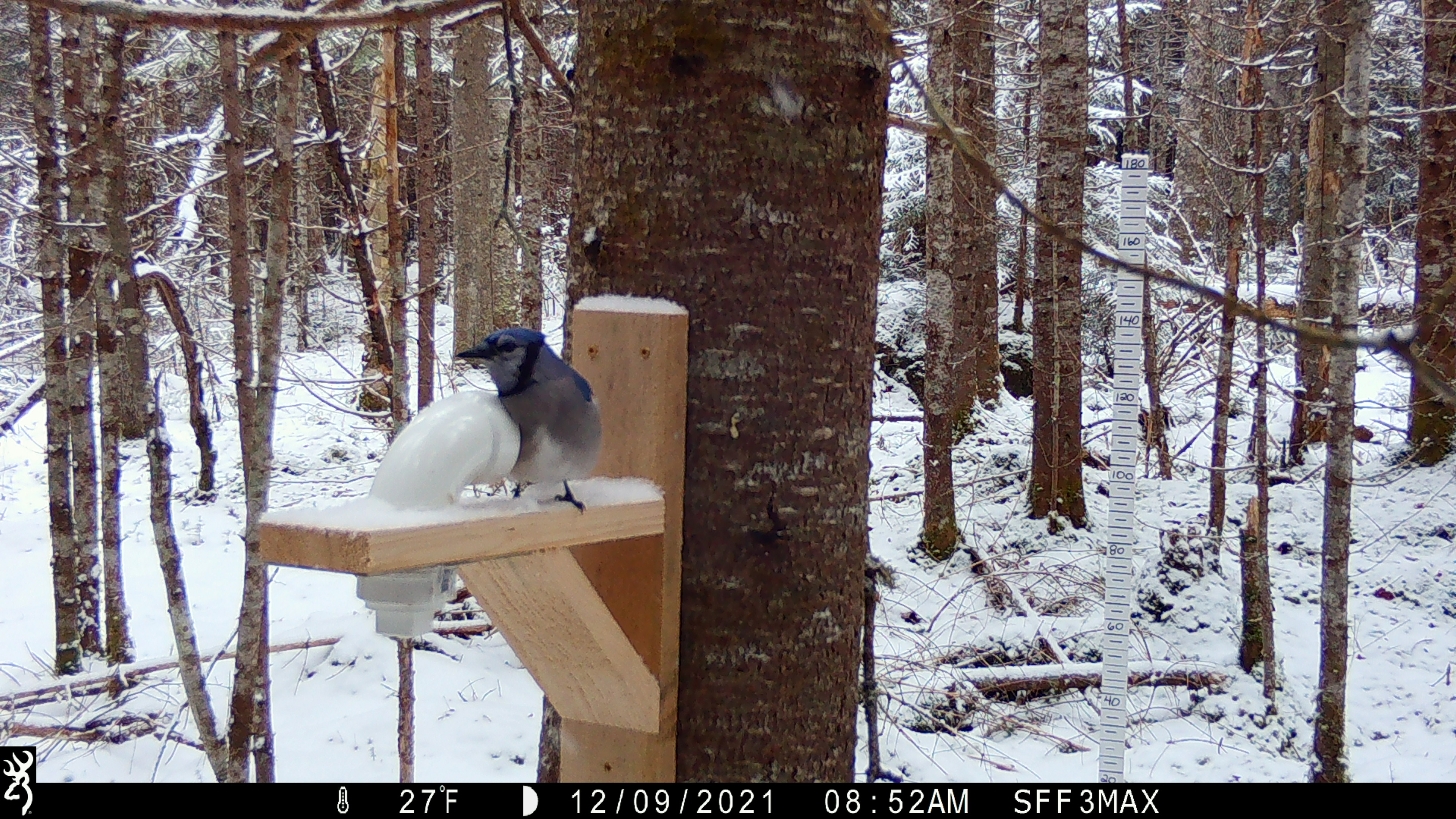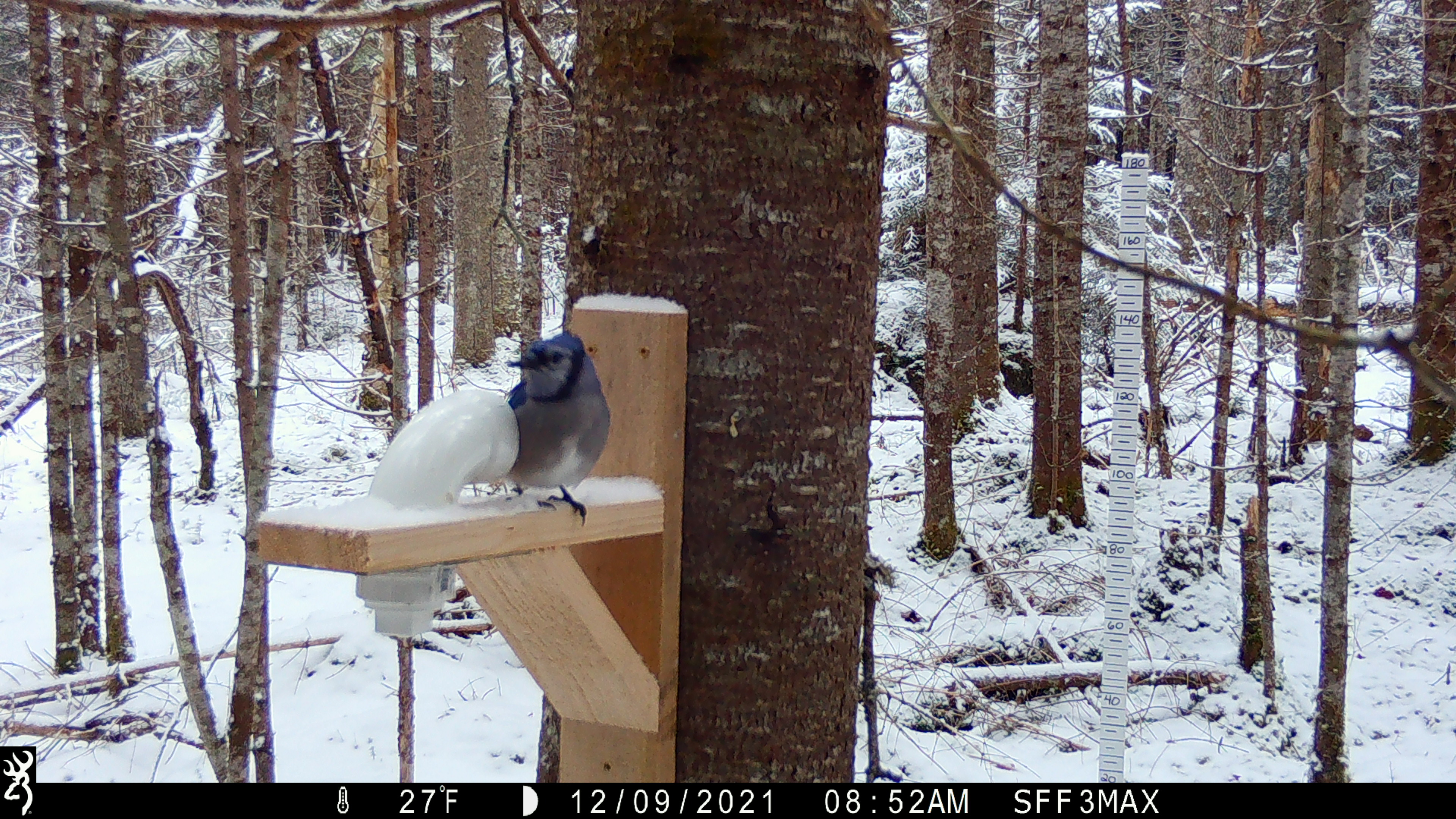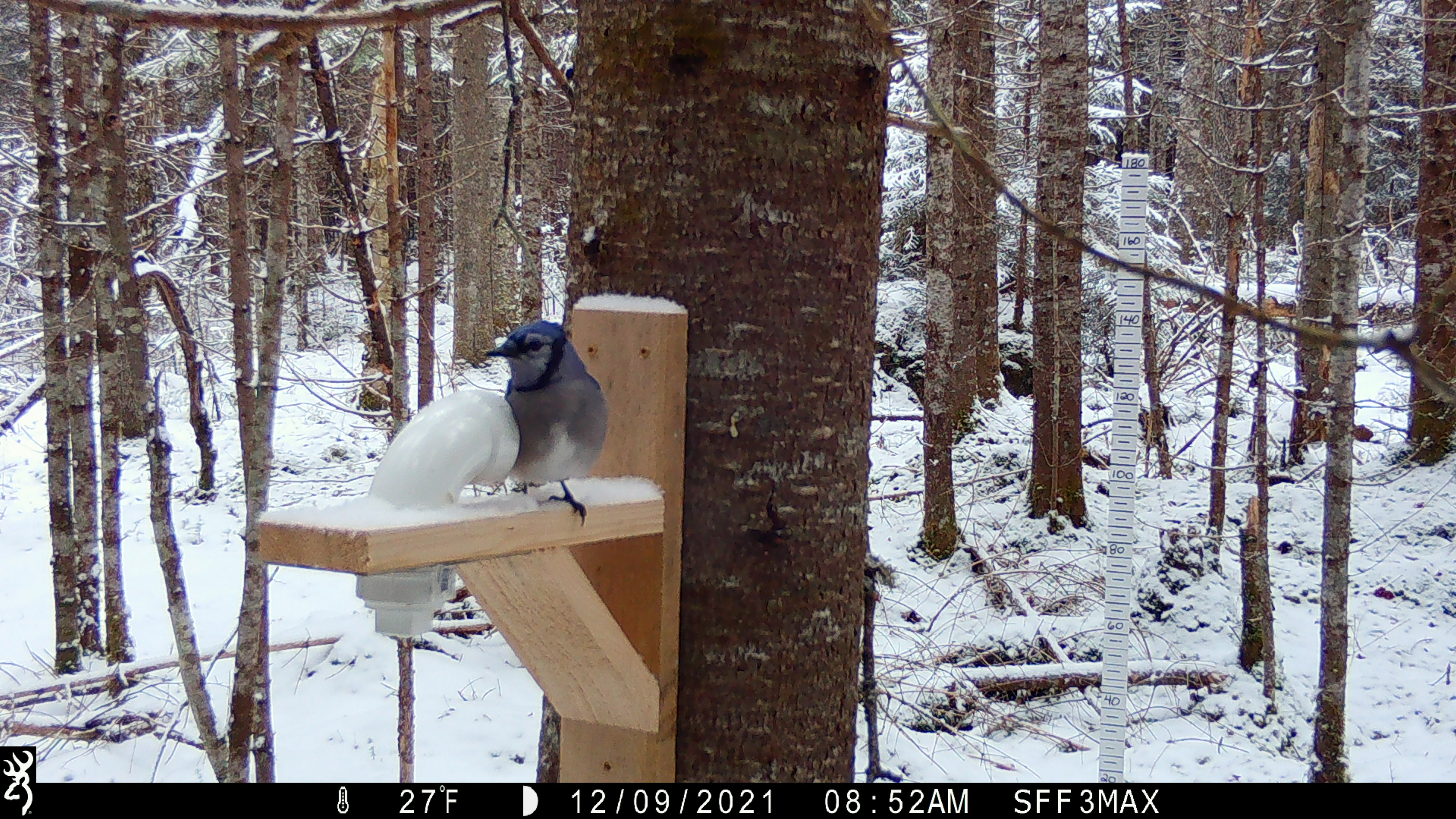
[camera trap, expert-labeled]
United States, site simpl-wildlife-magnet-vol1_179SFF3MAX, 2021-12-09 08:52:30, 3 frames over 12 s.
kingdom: Animalia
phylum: Chordata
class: Aves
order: Passeriformes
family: Corvidae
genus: Cyanocitta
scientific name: Cyanocitta cristata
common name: blue jay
Blue jay (Cyanocitta cristata).